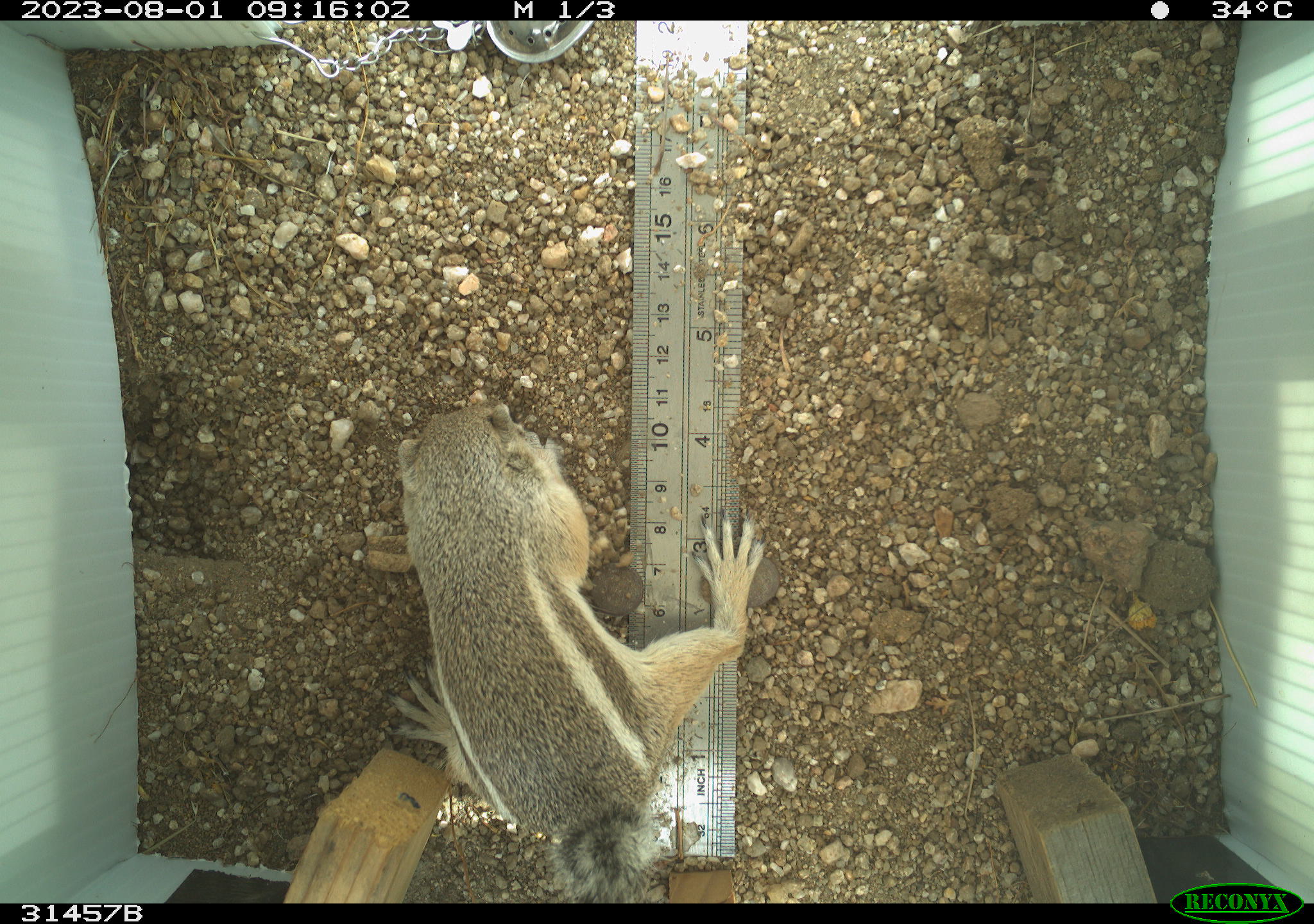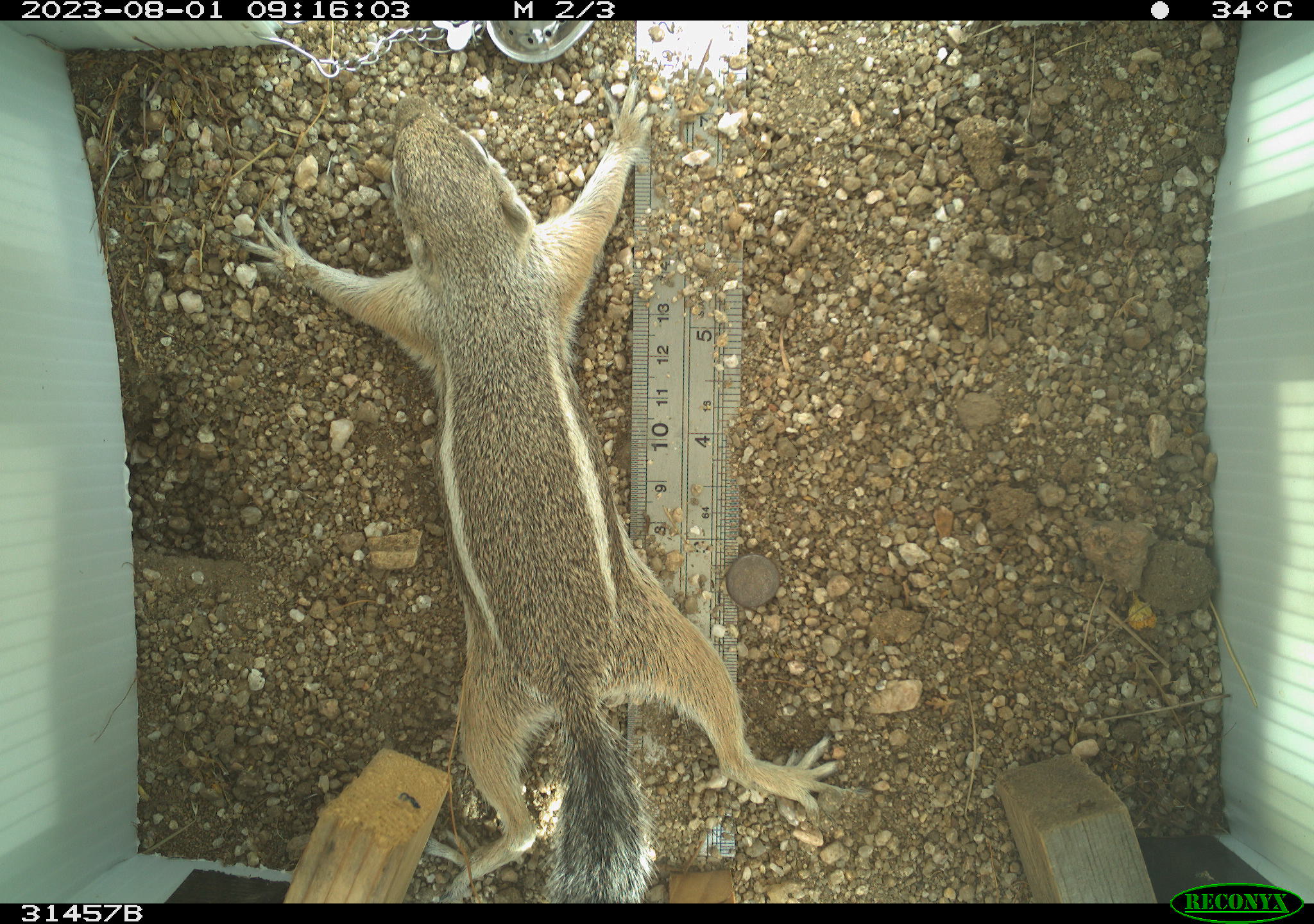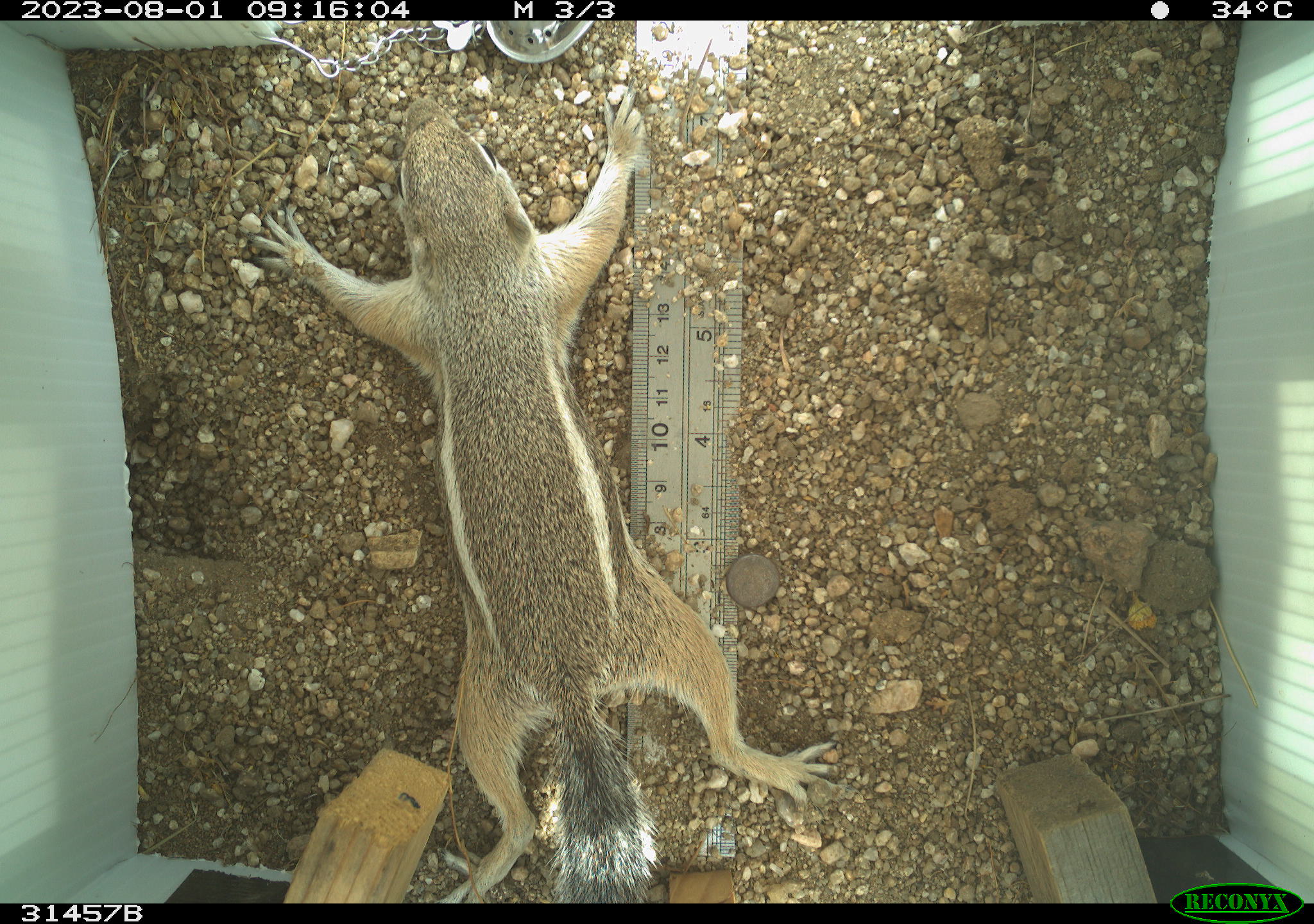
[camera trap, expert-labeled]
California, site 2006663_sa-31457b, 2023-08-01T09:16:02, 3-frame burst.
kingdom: Animalia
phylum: Chordata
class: Mammalia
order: Rodentia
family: Sciuridae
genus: Ammospermophilus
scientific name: Ammospermophilus leucurus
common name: white-tailed antelope squirrel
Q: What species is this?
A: White-tailed antelope squirrel (Ammospermophilus leucurus).